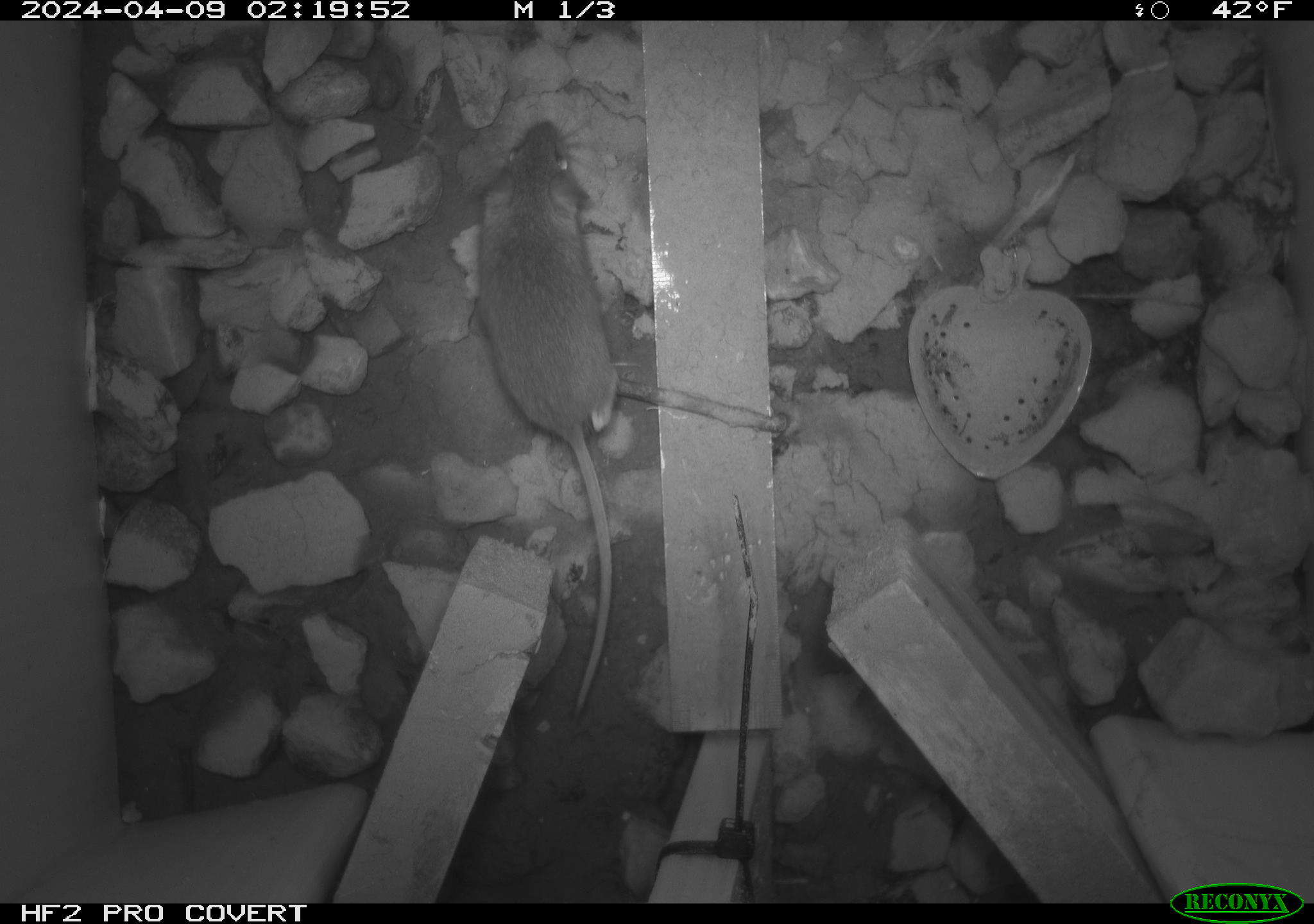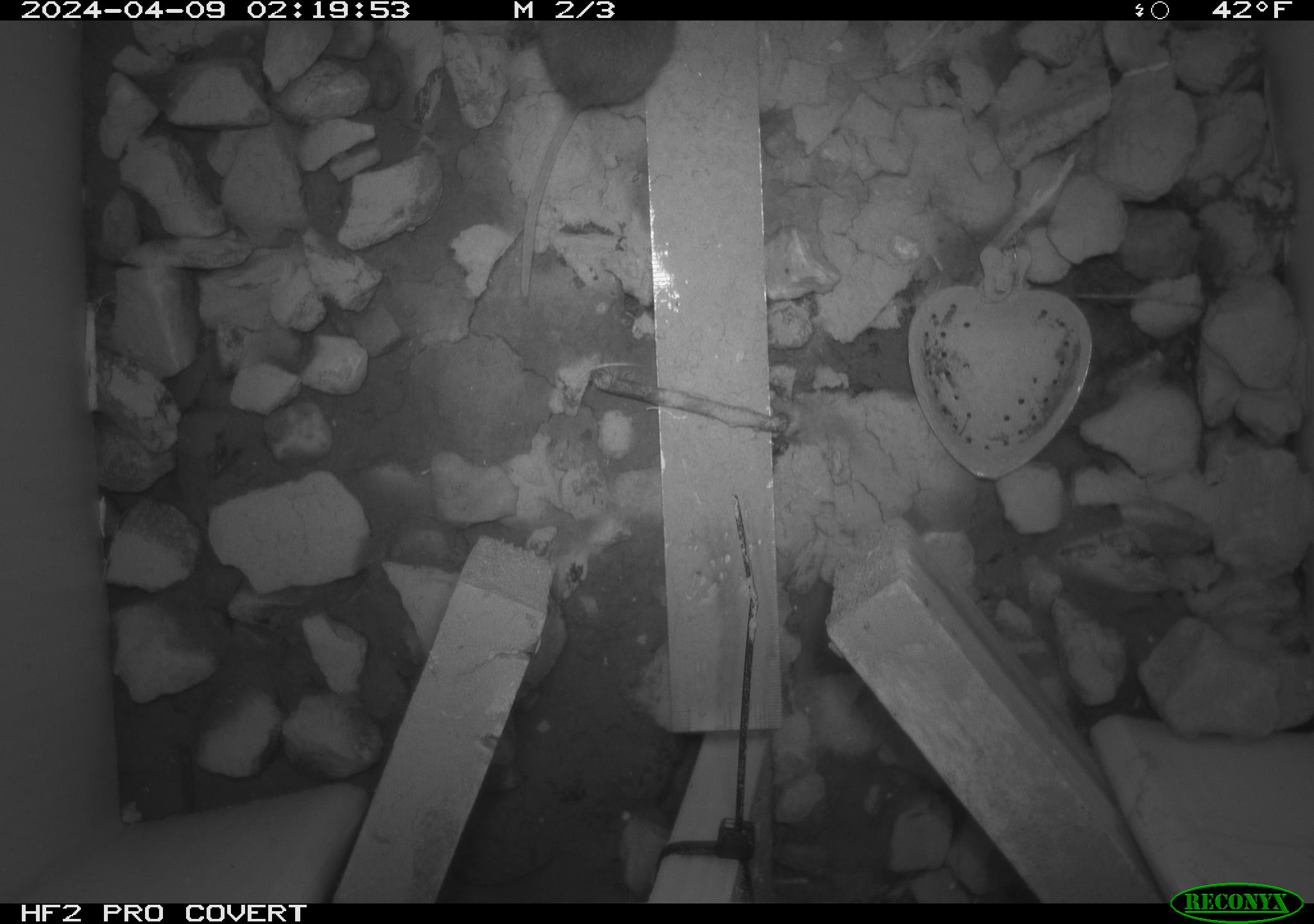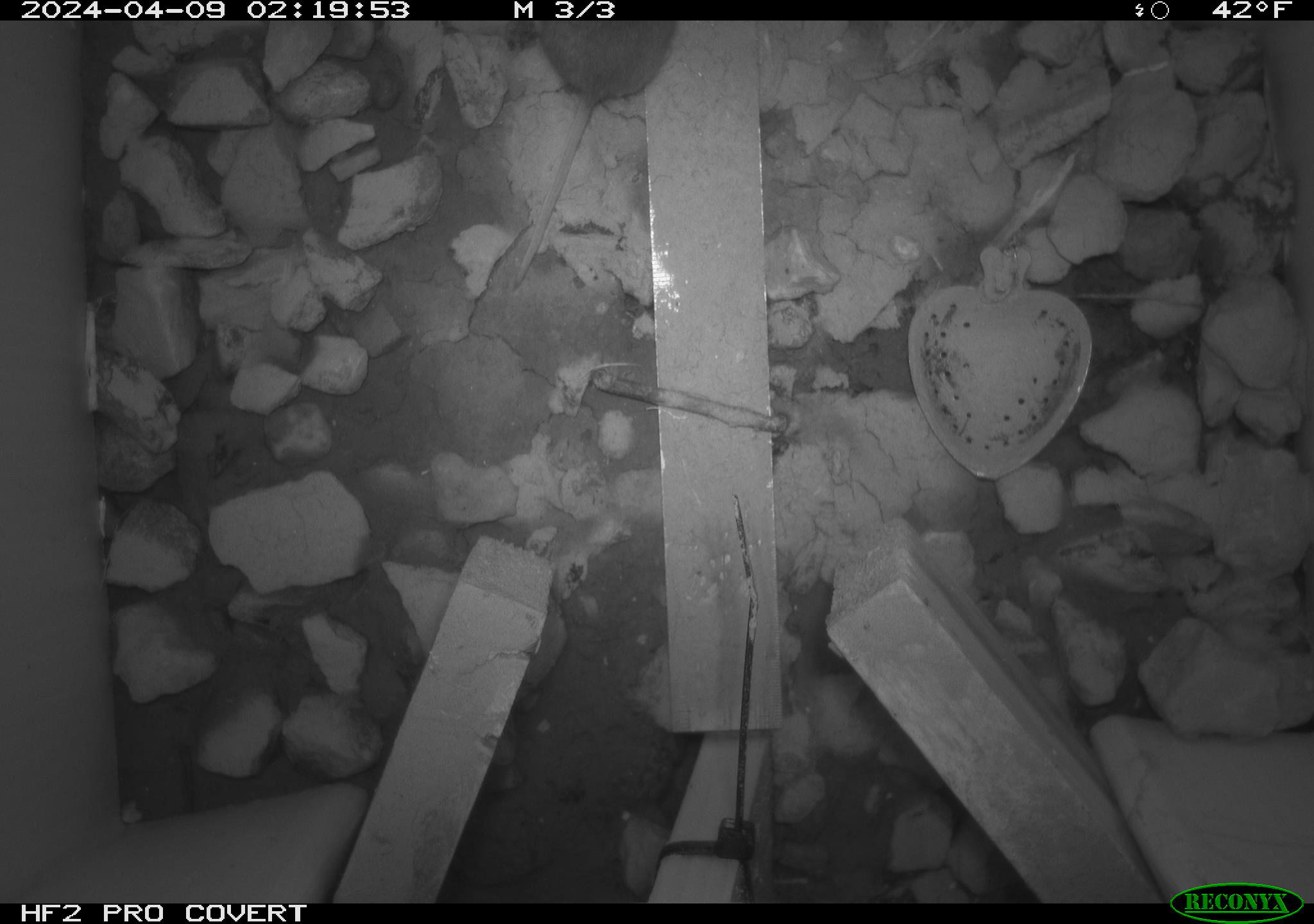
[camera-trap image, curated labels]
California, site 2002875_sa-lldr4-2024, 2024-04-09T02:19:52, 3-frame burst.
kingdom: Animalia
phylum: Chordata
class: Mammalia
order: Rodentia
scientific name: Rodentia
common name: rodent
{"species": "rodent (Rodentia)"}